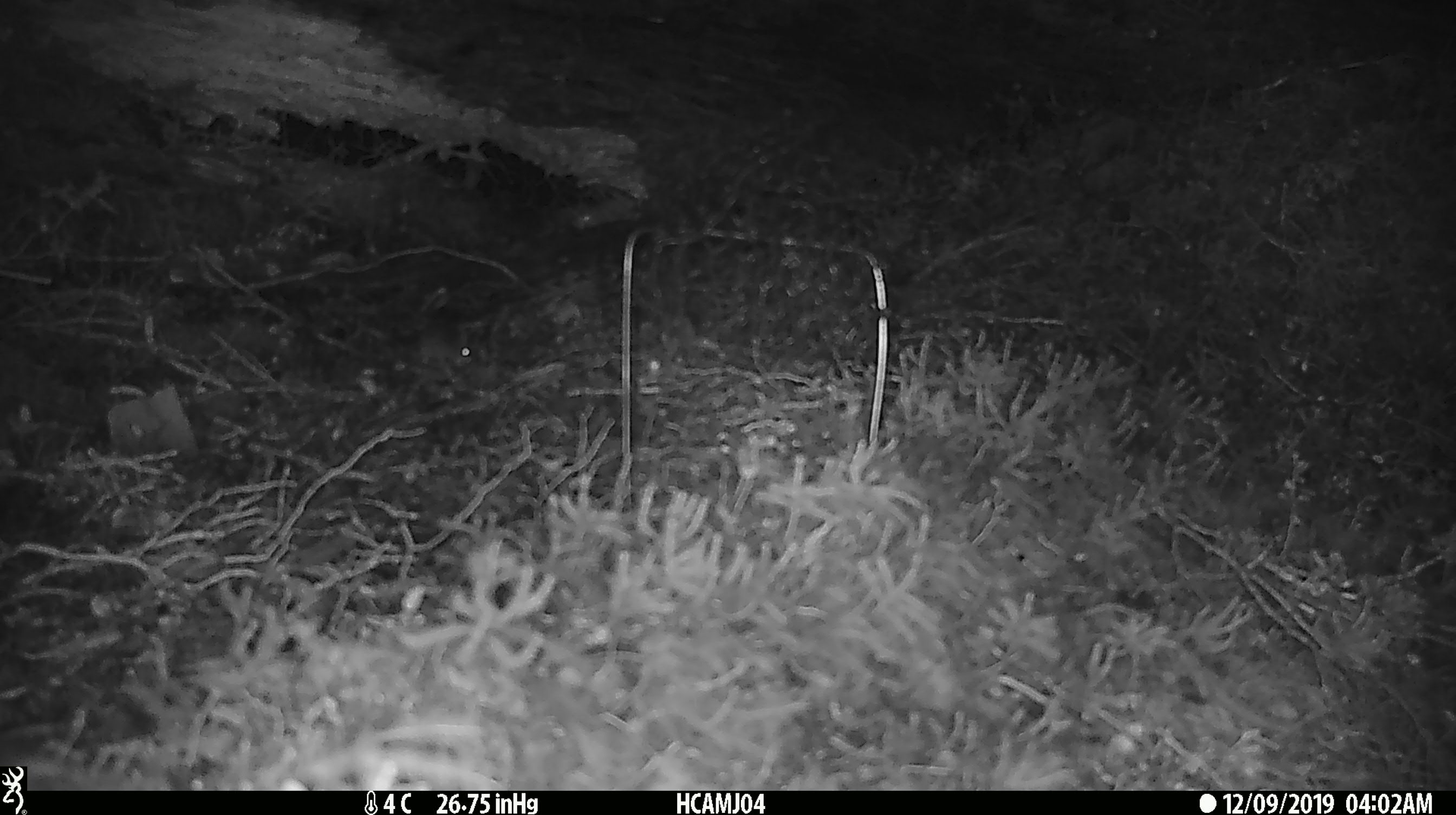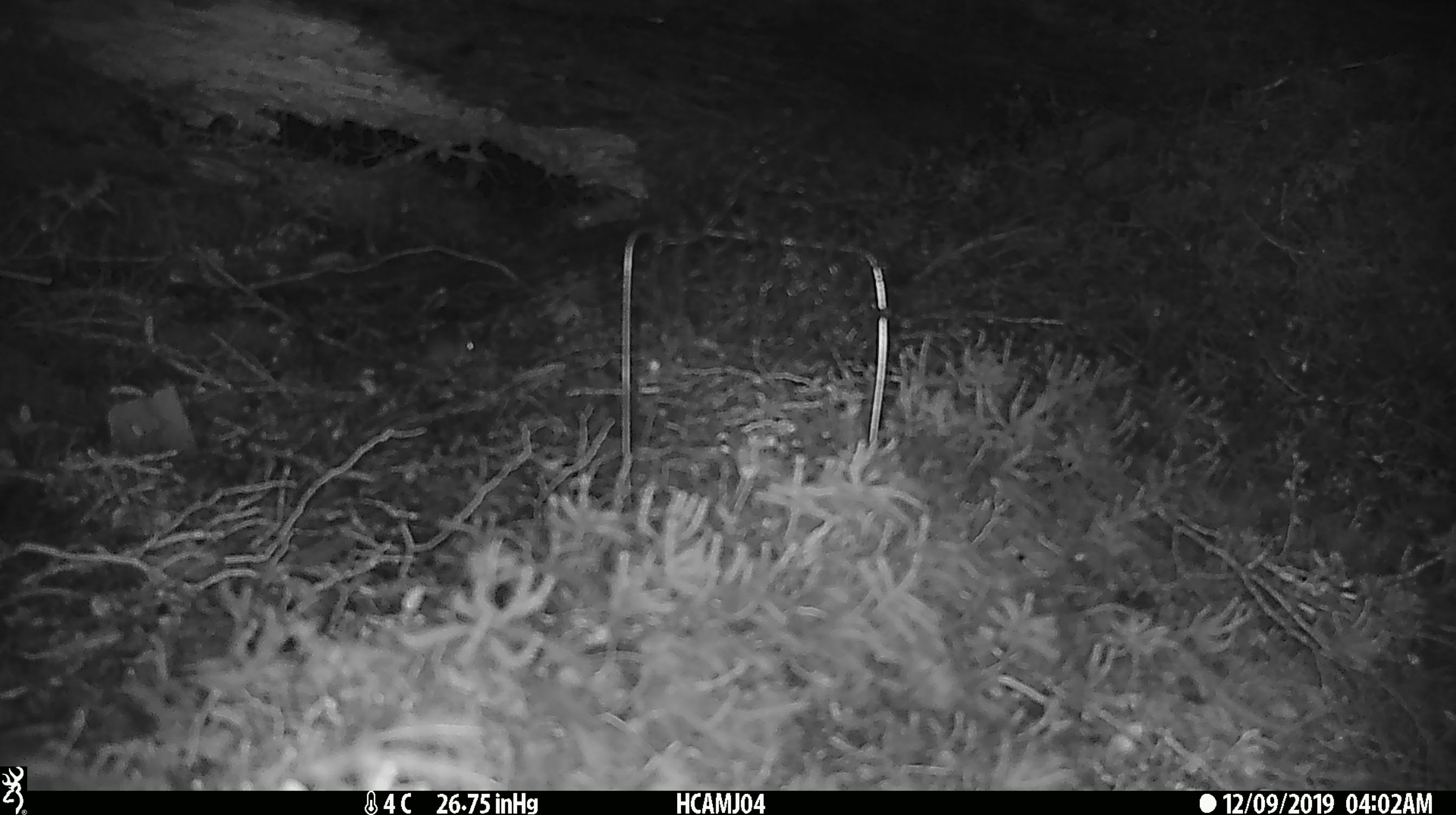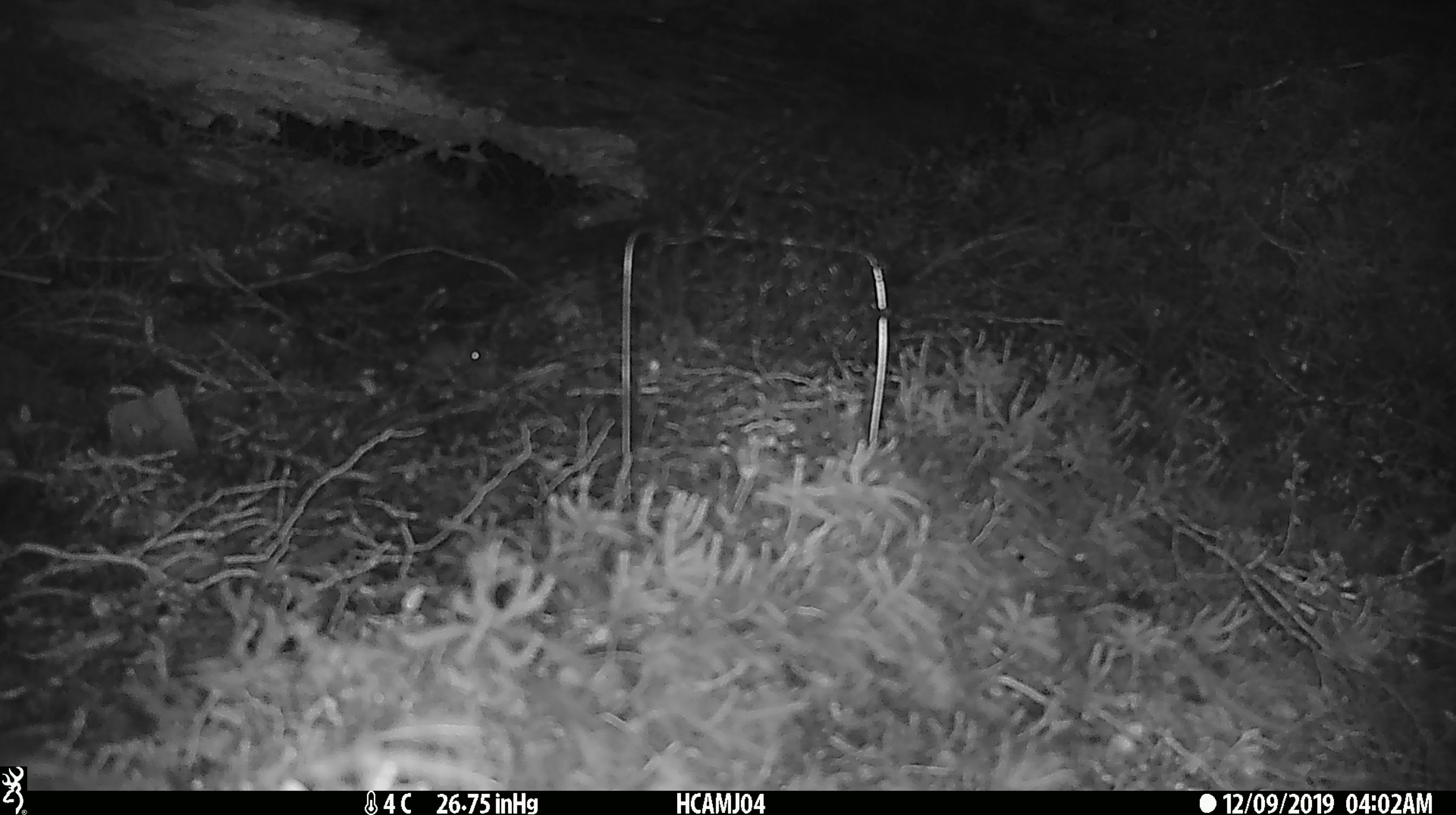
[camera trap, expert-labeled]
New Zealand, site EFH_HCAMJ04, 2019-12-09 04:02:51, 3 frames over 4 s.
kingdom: Animalia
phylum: Chordata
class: Mammalia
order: Rodentia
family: Muridae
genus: Mus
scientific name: Mus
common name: mouse